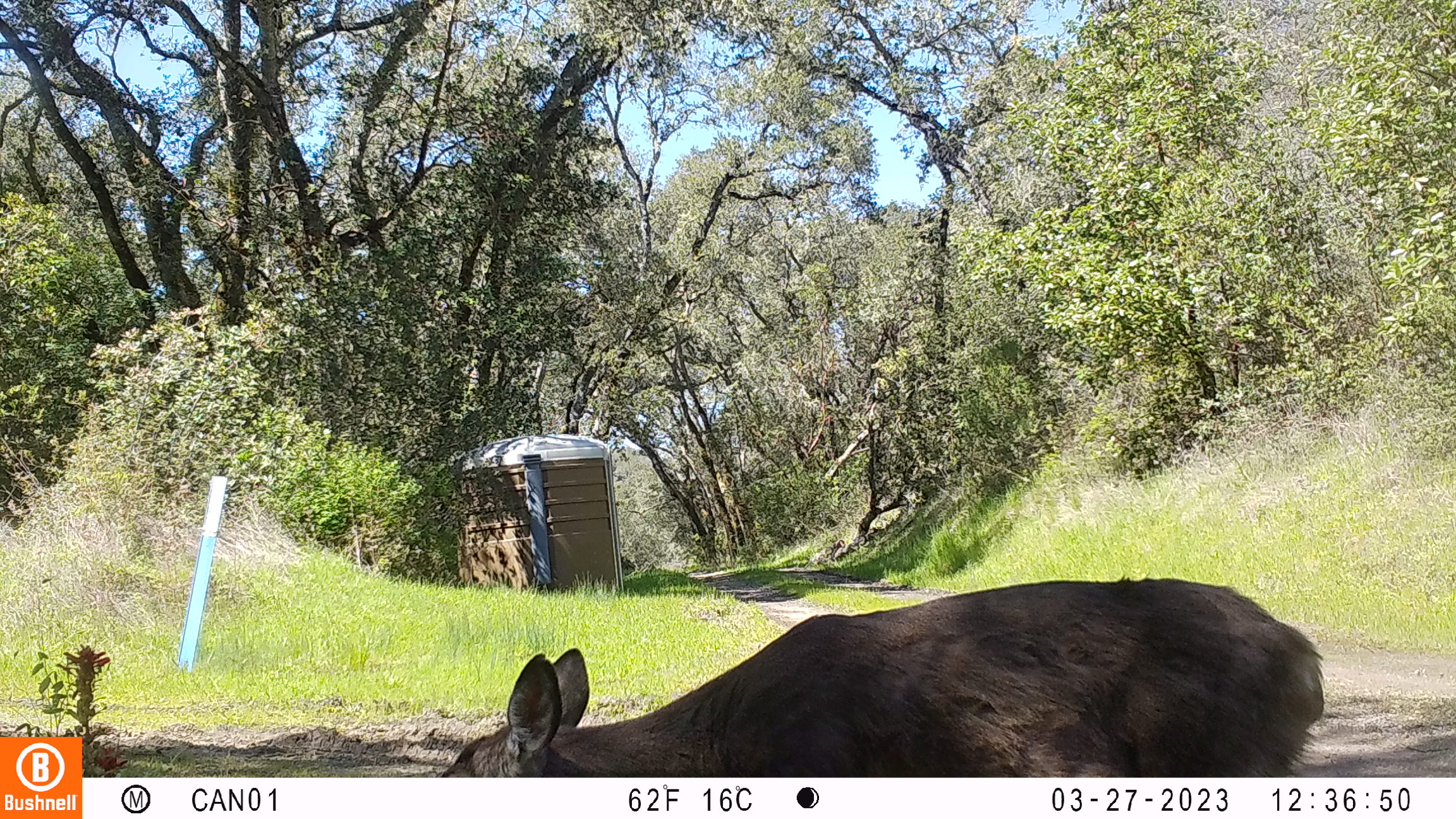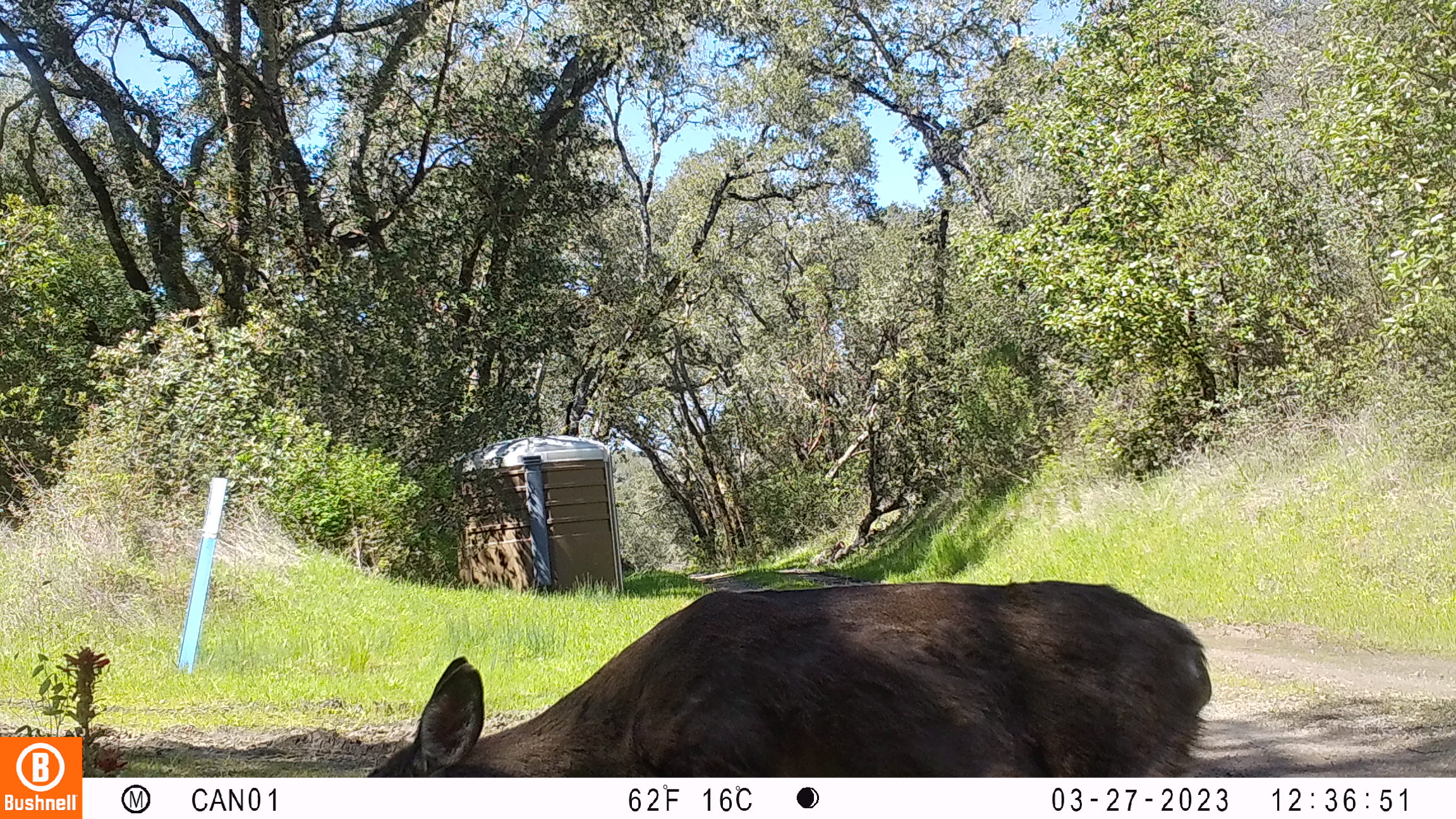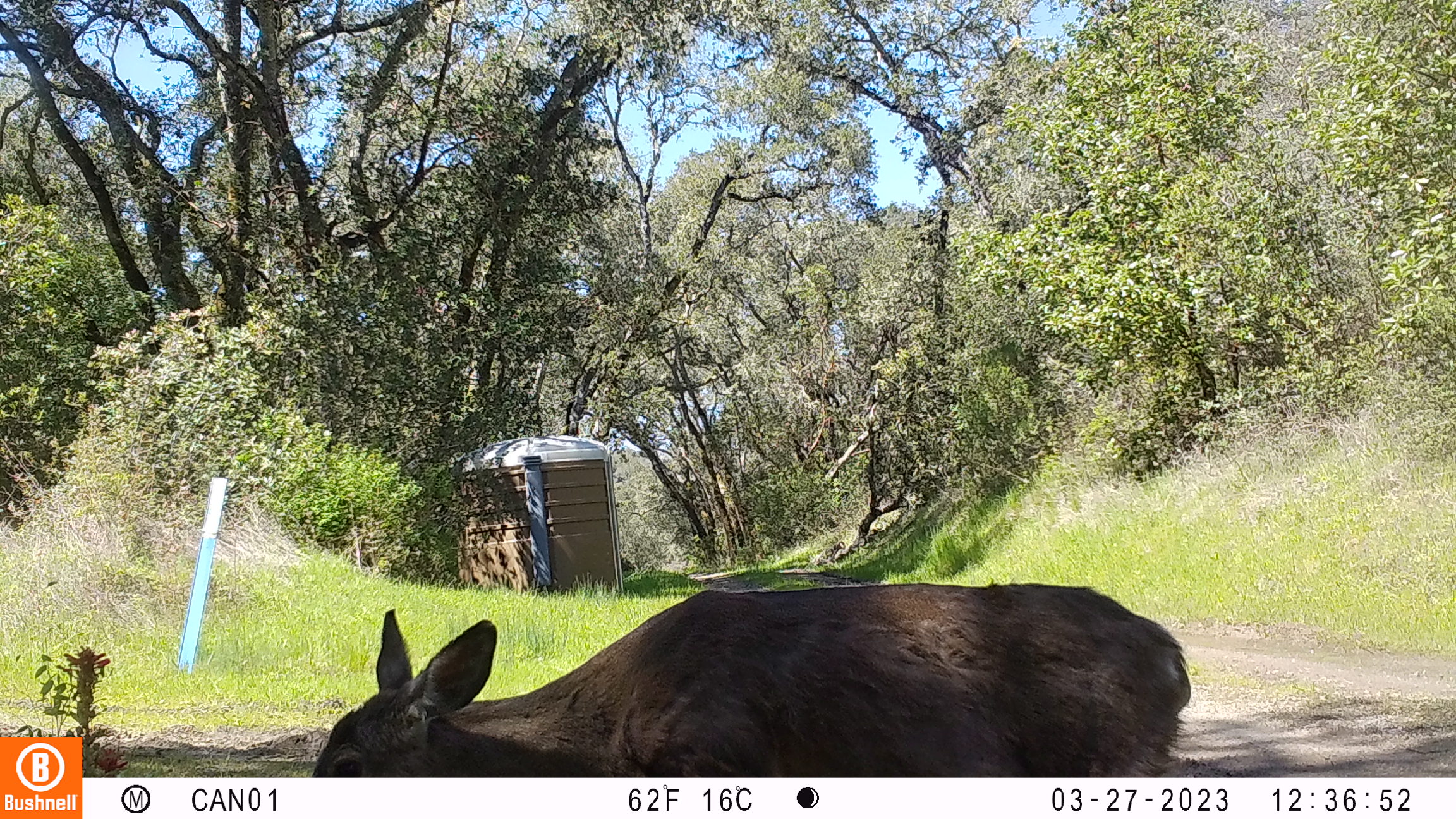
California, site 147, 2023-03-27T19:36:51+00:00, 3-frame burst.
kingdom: Animalia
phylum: Chordata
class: Mammalia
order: Artiodactyla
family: Cervidae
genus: Odocoileus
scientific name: Odocoileus hemionus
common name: mule deer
Mule deer (Odocoileus hemionus).